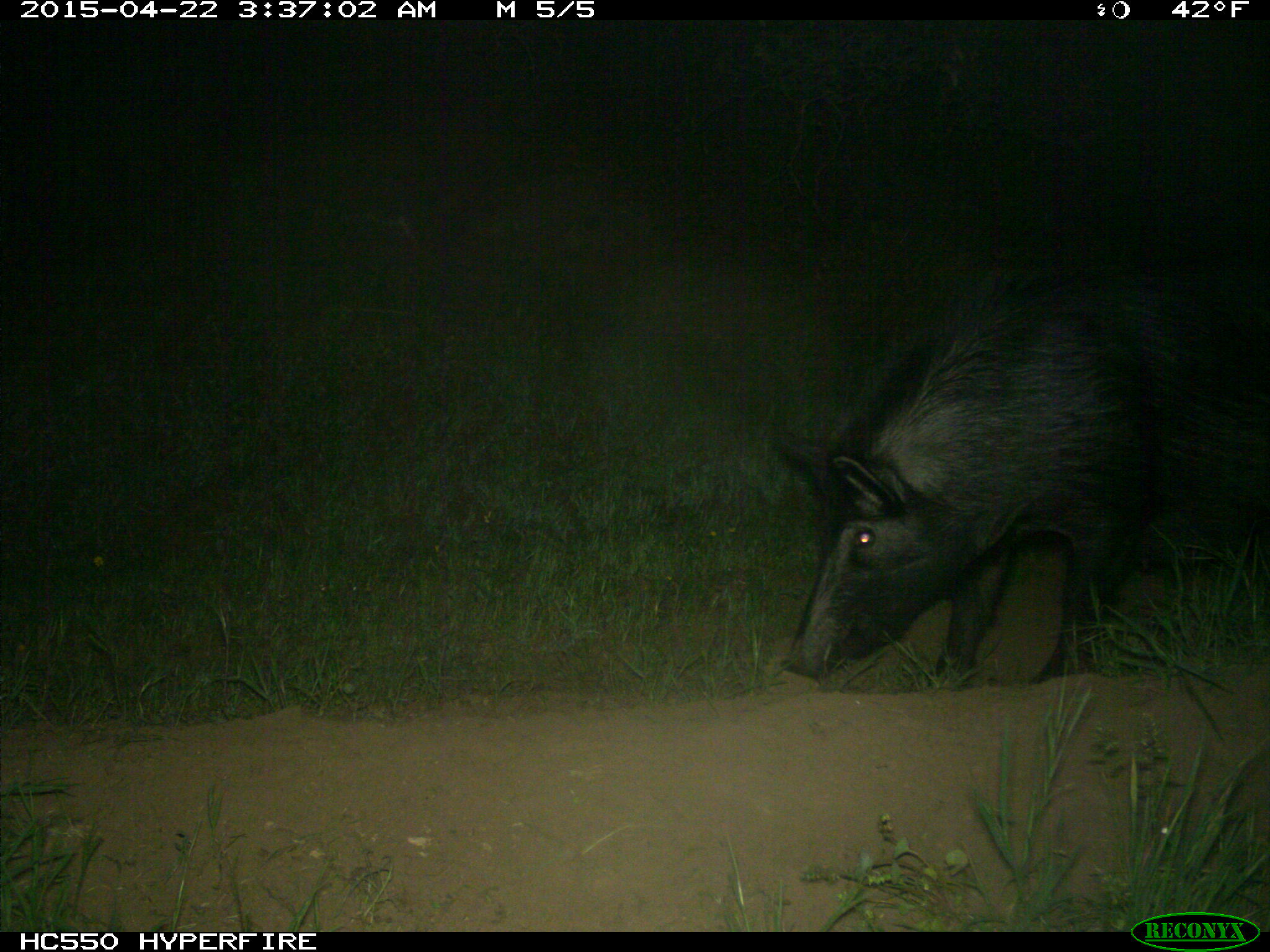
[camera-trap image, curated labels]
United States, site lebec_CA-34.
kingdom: Animalia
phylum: Chordata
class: Mammalia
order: Artiodactyla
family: Suidae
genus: Sus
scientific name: Sus scrofa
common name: wild boar